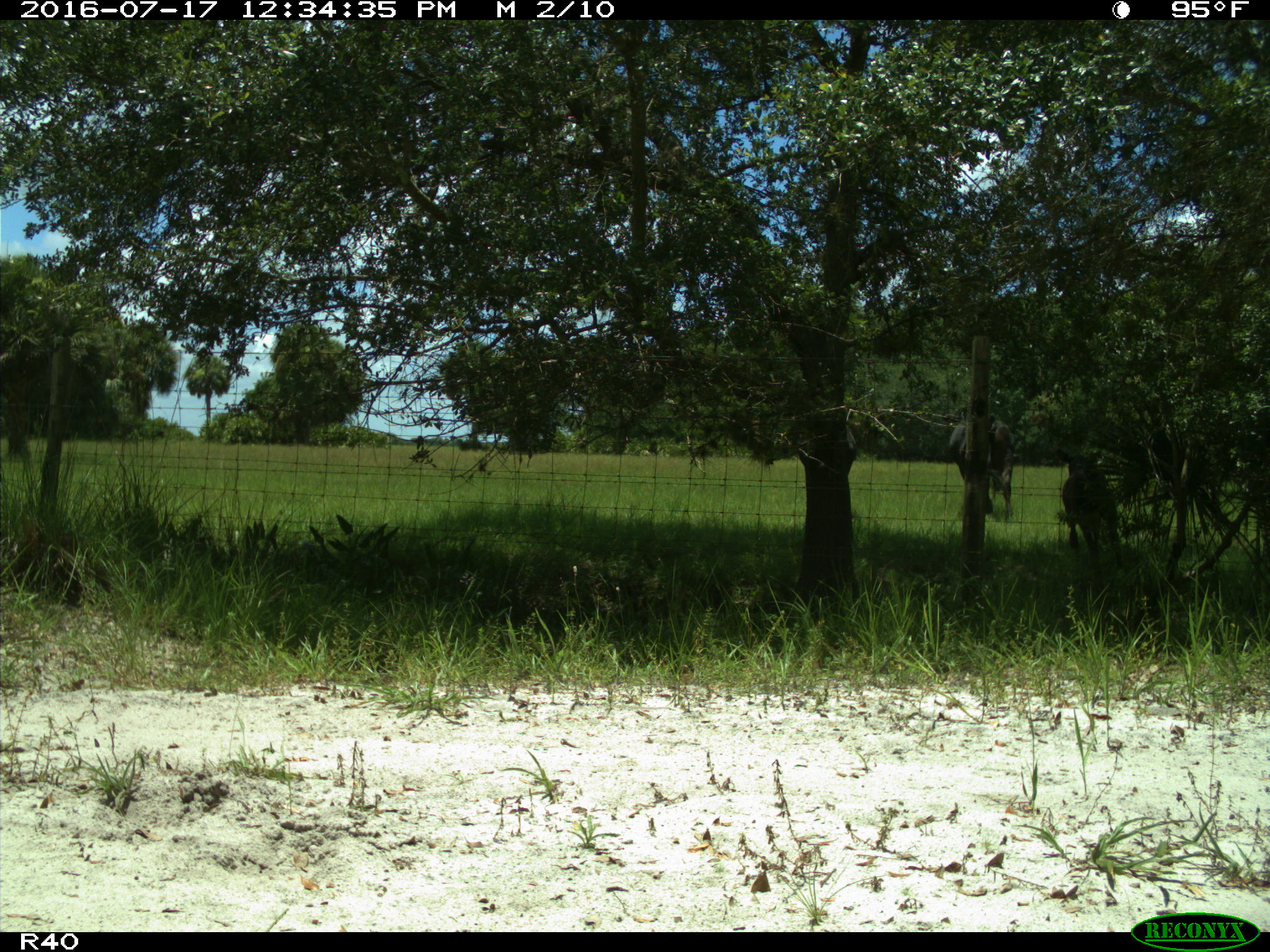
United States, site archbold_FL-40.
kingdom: Animalia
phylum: Chordata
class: Mammalia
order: Artiodactyla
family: Bovidae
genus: Bos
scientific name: Bos taurus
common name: domestic cow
Bos taurus (domestic cow).